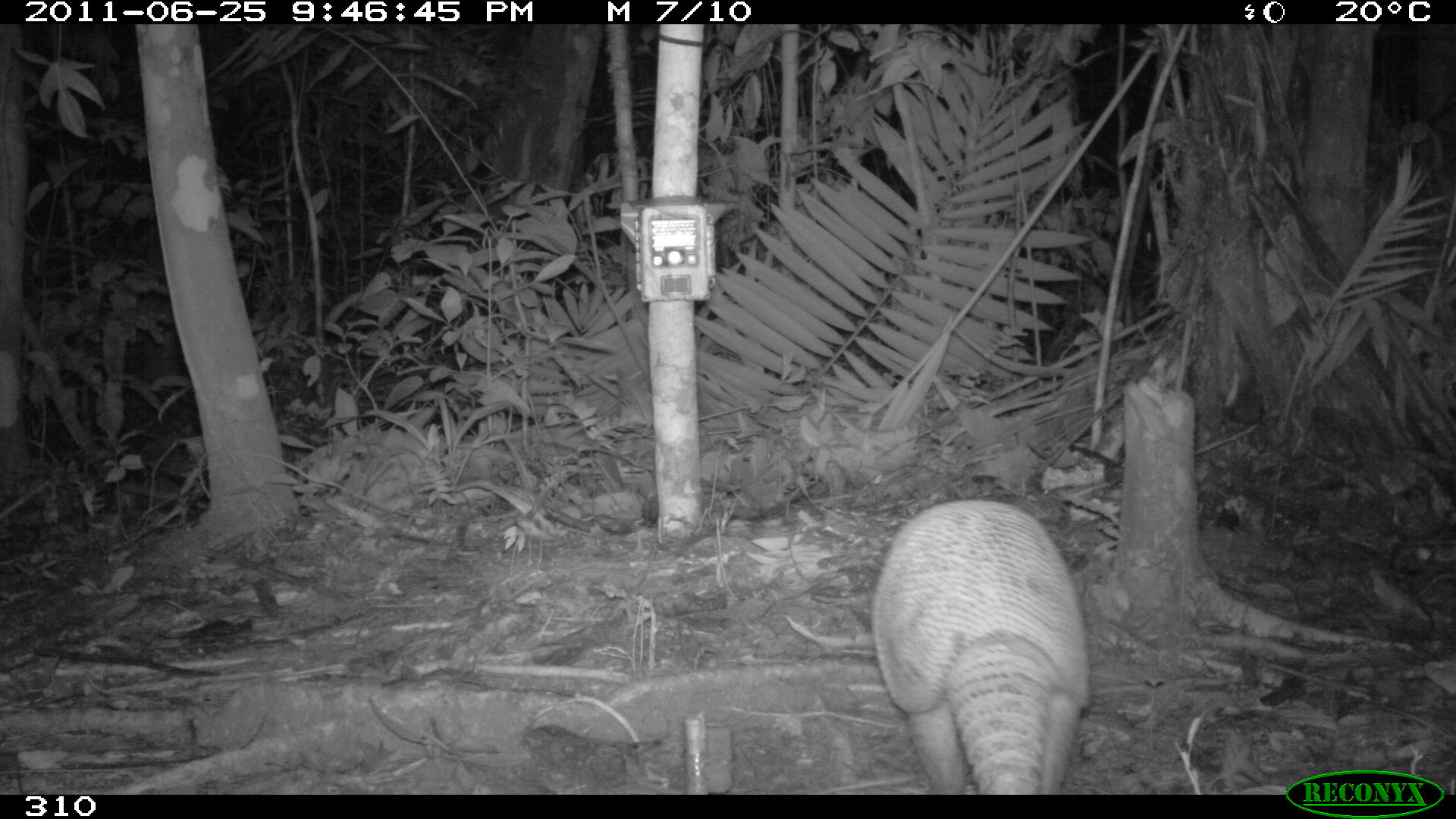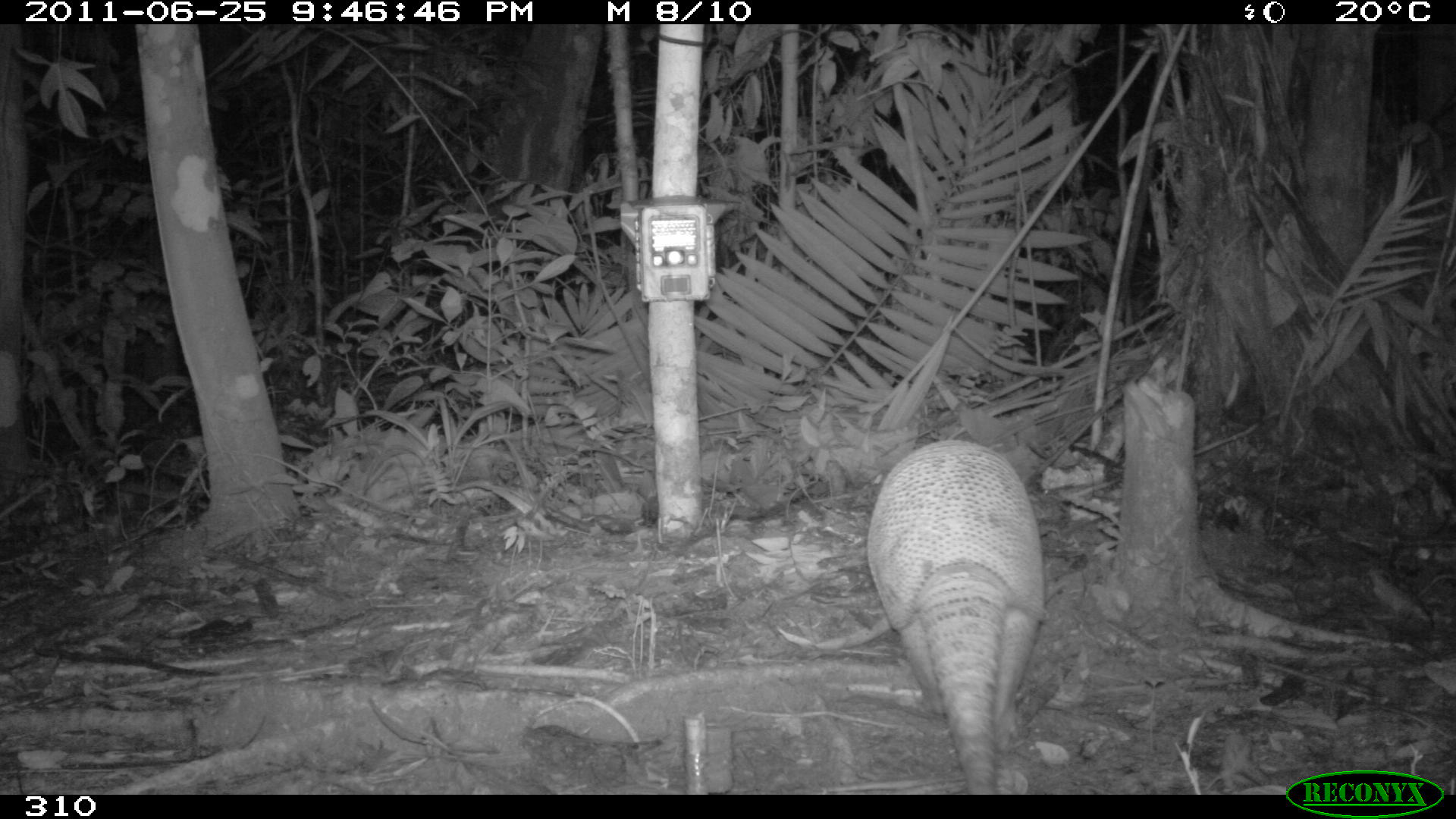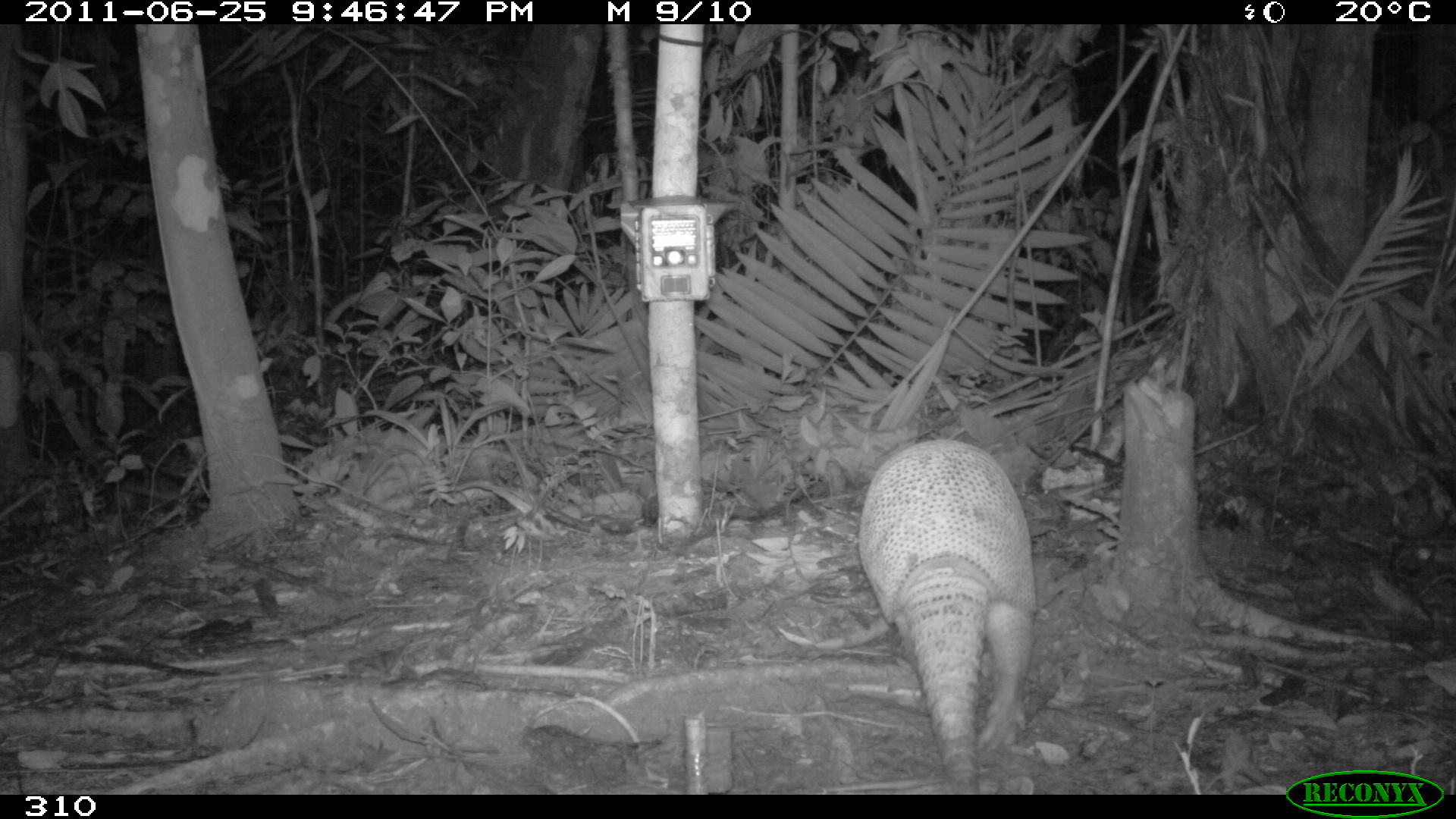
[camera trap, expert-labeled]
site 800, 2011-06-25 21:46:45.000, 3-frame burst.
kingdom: Animalia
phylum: Chordata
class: Mammalia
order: Cingulata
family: Dasypodidae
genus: Dasypus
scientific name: Dasypus novemcinctus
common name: nine-banded armadillo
Dasypus novemcinctus (nine-banded armadillo).